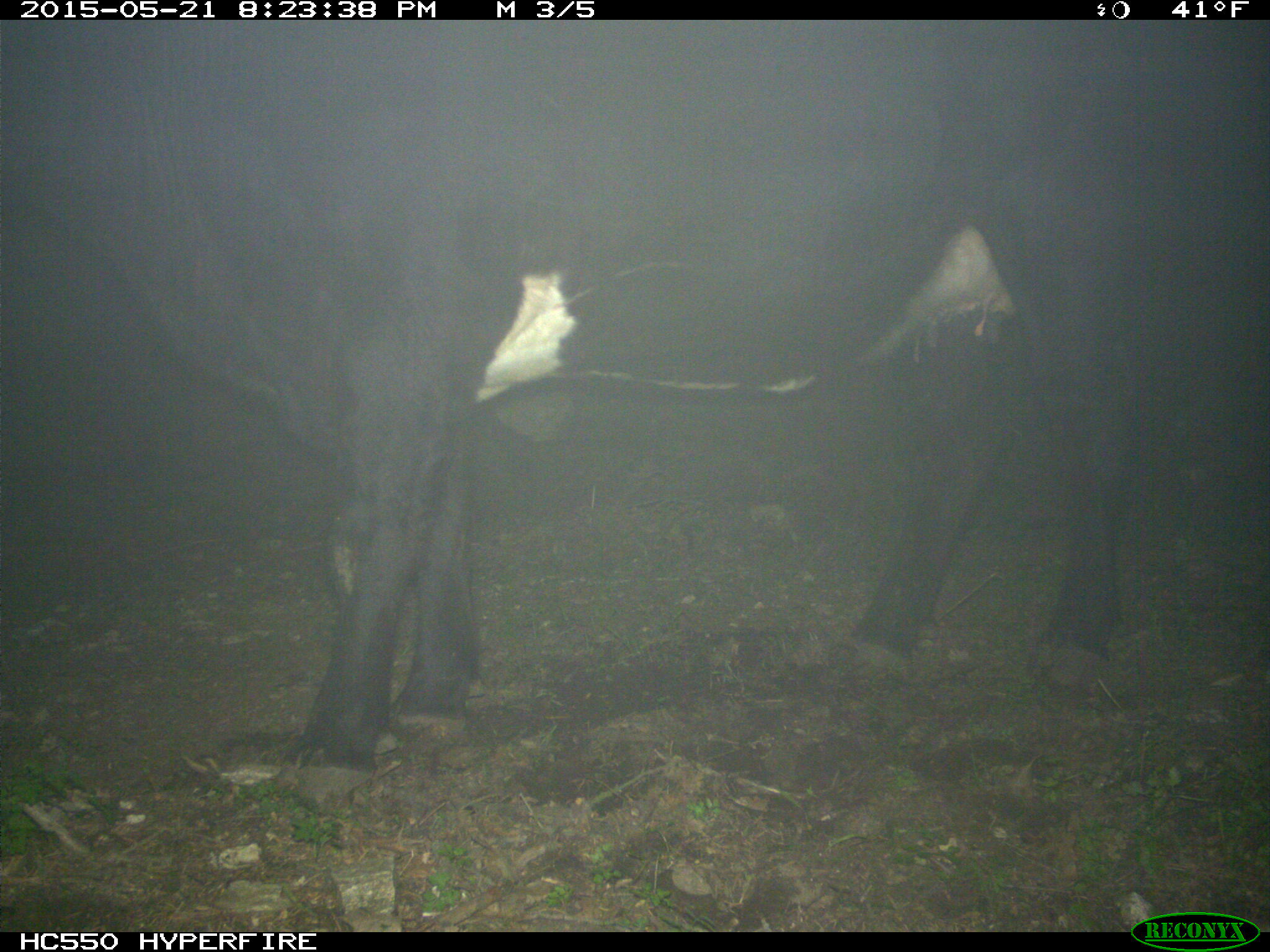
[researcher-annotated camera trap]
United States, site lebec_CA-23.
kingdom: Animalia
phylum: Chordata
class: Mammalia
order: Artiodactyla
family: Bovidae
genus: Bos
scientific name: Bos taurus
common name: domestic cow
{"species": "Bos taurus (domestic cow)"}